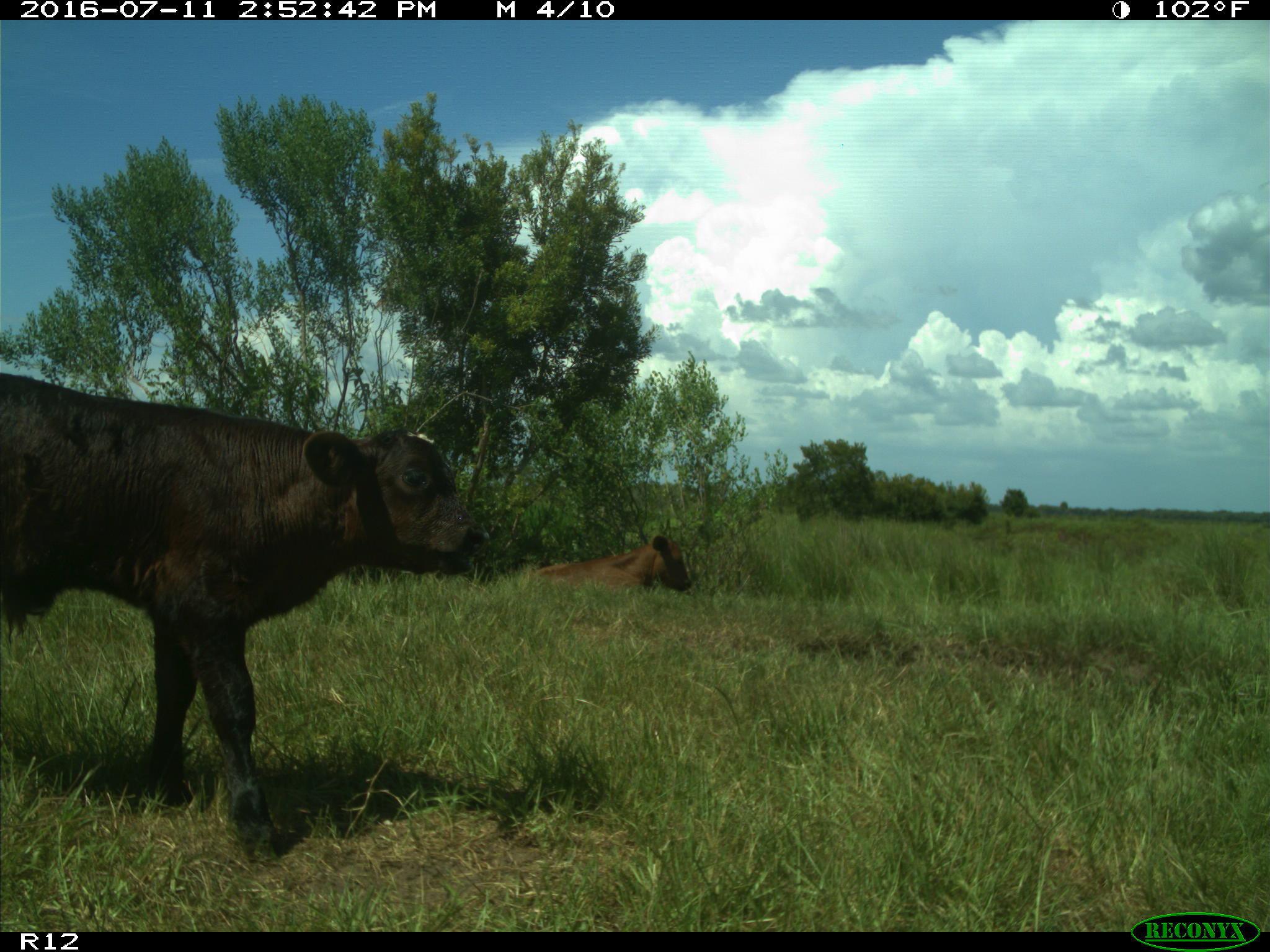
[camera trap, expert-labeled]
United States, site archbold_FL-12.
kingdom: Animalia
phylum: Chordata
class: Mammalia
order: Artiodactyla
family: Bovidae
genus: Bos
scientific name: Bos taurus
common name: domestic cow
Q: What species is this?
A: Bos taurus (domestic cow).